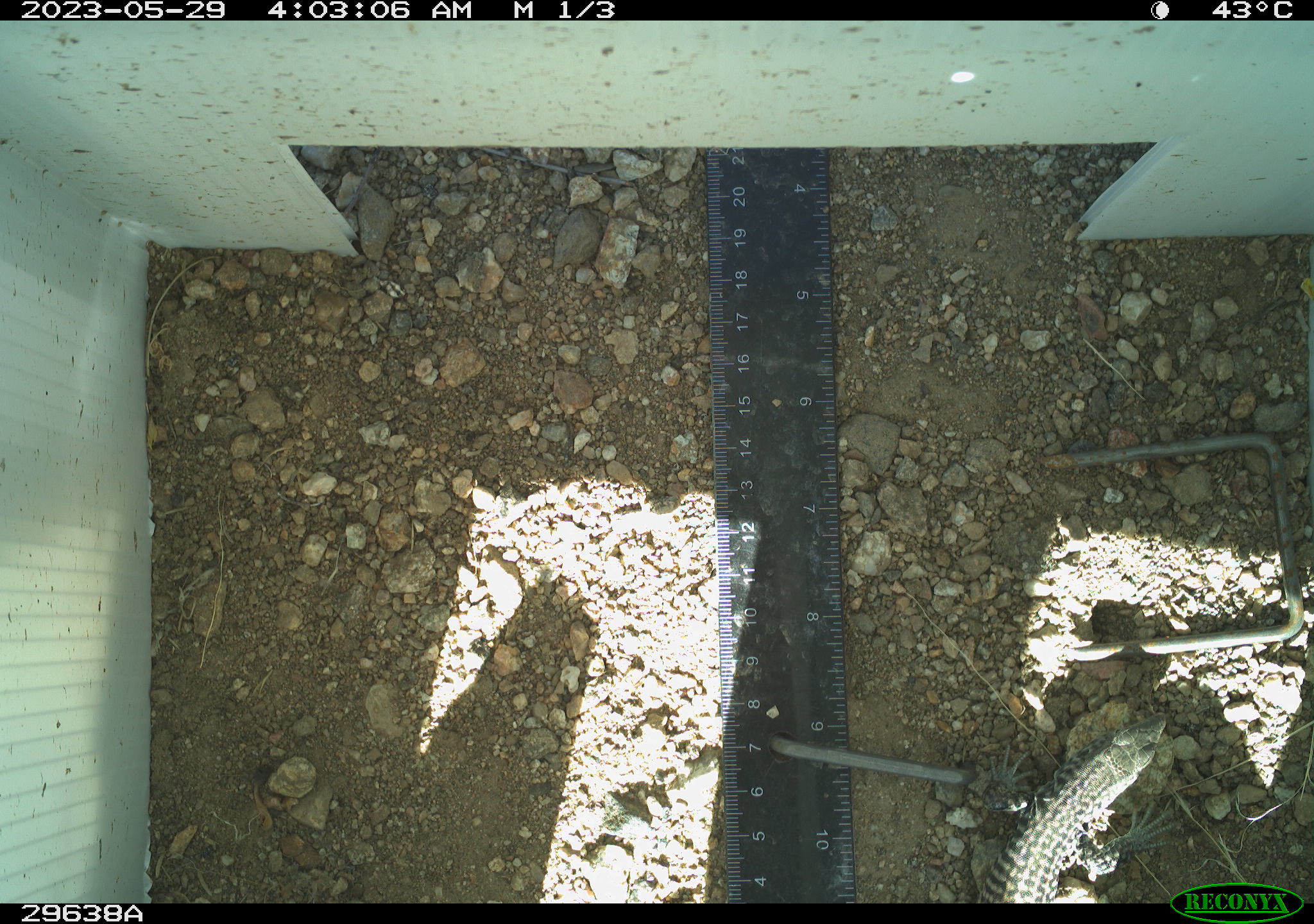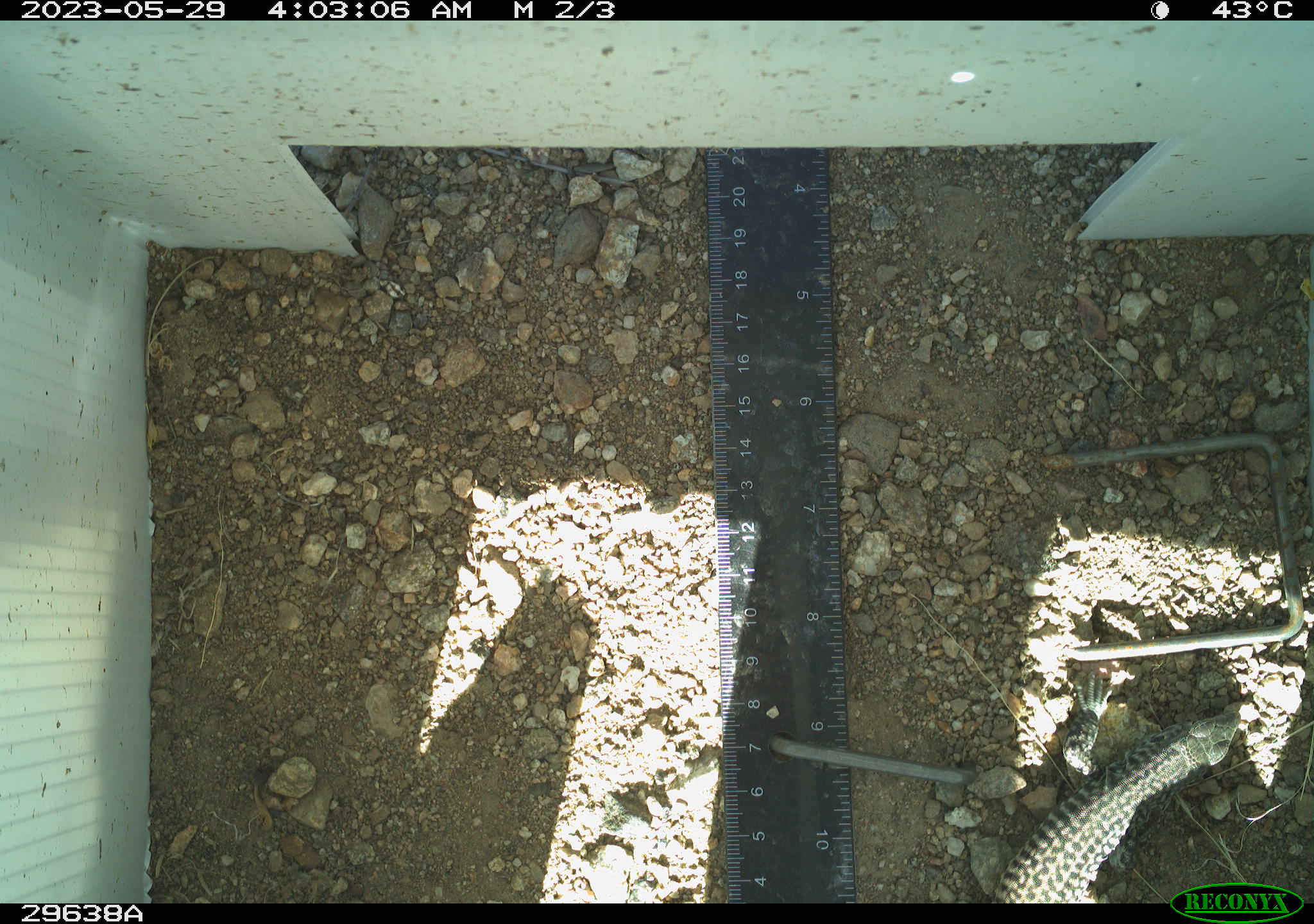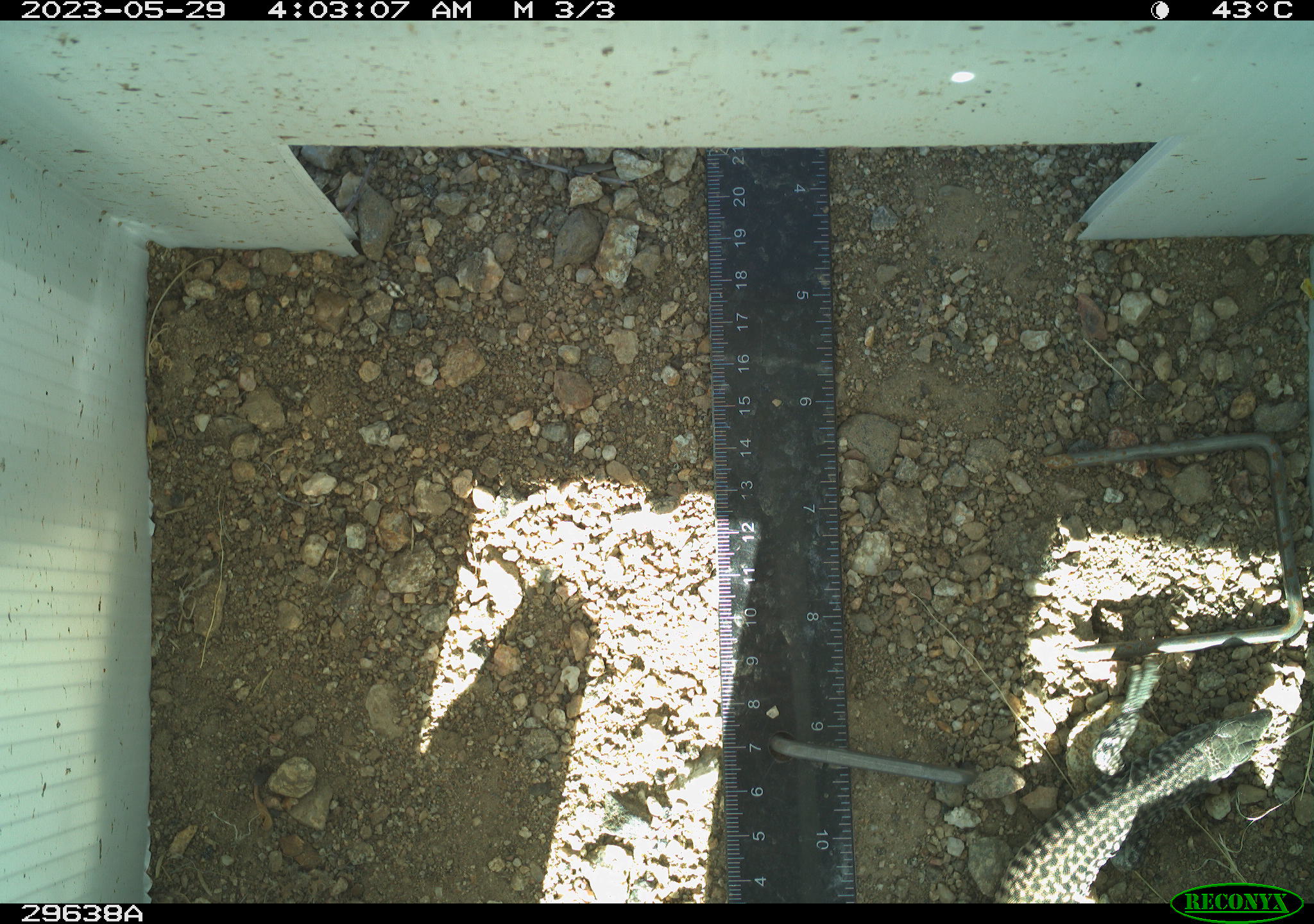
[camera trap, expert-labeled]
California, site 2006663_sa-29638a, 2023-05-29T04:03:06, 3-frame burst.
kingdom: Animalia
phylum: Chordata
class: Reptilia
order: Squamata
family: Teiidae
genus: Aspidoscelis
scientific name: Aspidoscelis tigris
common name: western whiptail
Western whiptail (Aspidoscelis tigris).